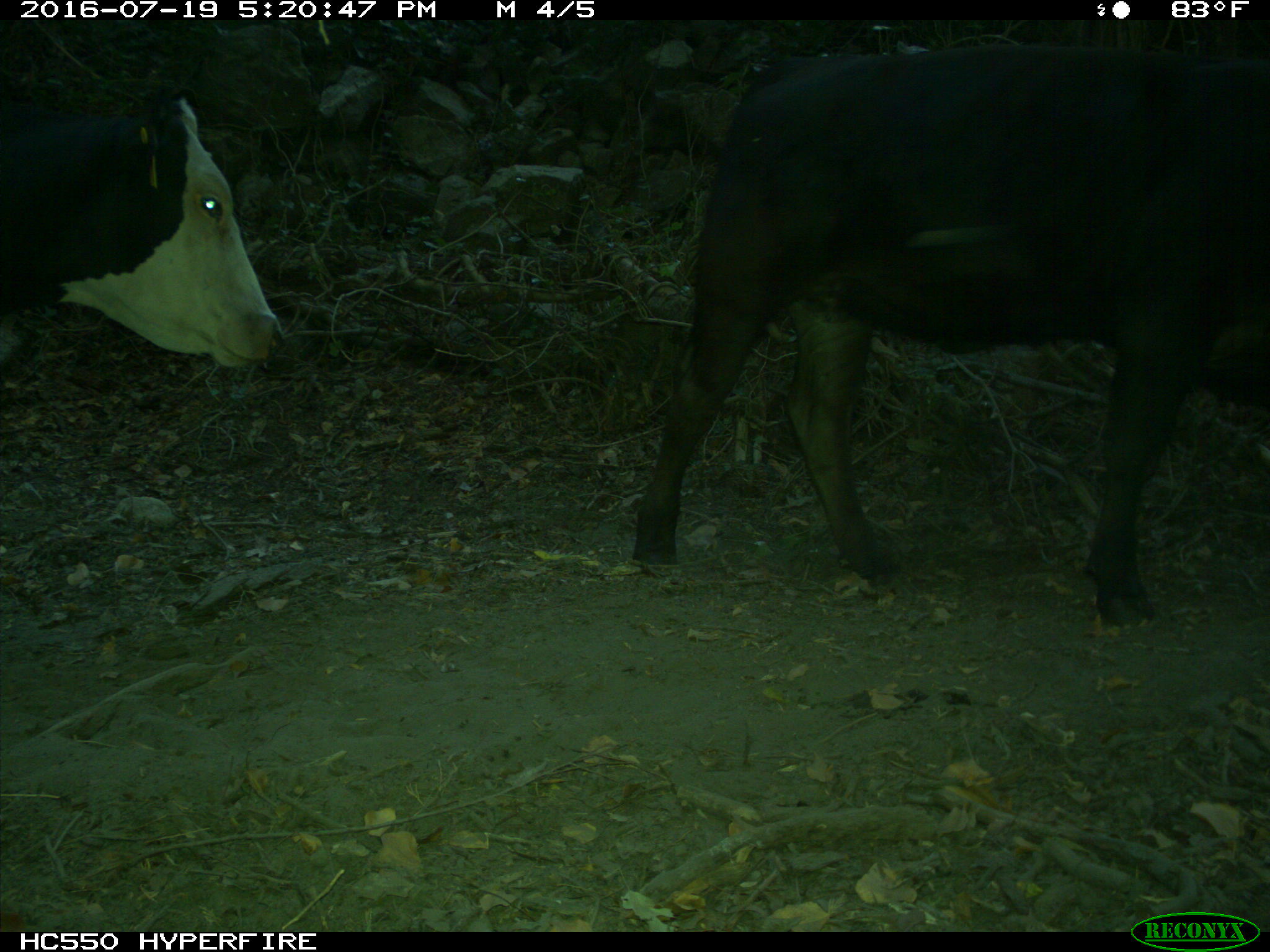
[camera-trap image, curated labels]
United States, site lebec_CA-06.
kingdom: Animalia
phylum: Chordata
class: Mammalia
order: Artiodactyla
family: Bovidae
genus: Bos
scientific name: Bos taurus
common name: domestic cow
Bos taurus (domestic cow).